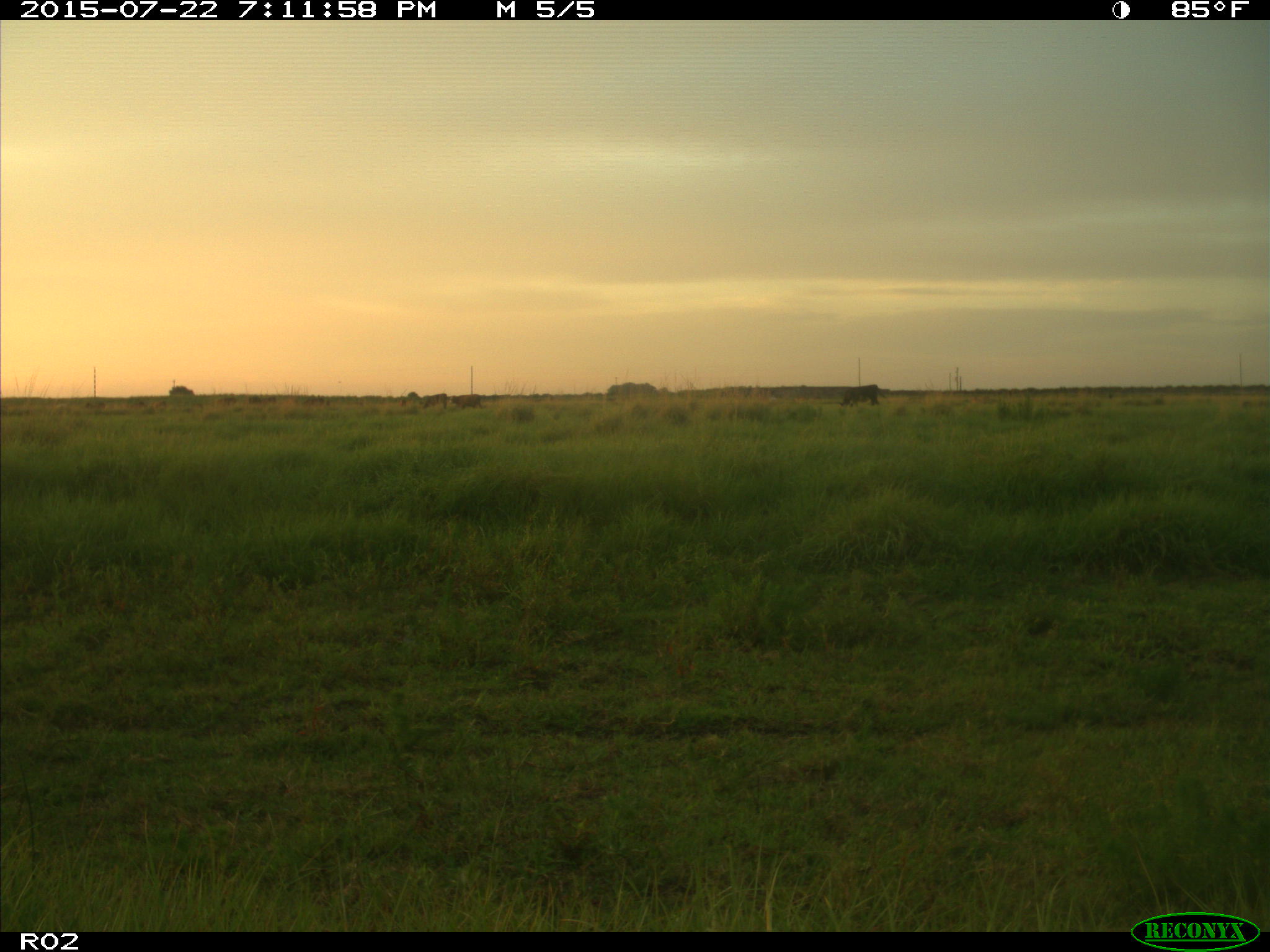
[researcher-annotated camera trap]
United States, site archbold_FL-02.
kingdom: Animalia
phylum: Chordata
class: Mammalia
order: Artiodactyla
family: Bovidae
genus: Bos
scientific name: Bos taurus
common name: domestic cow